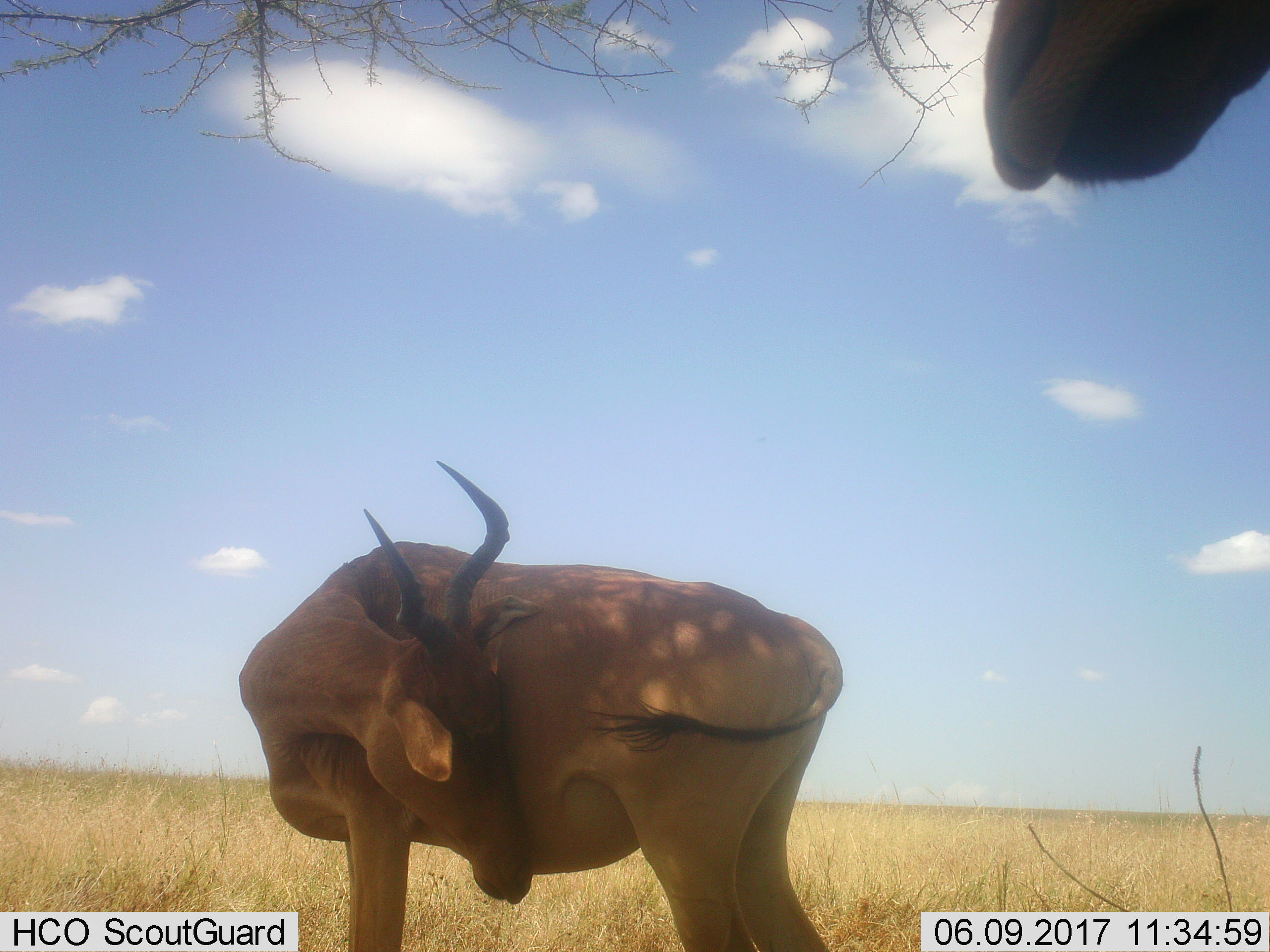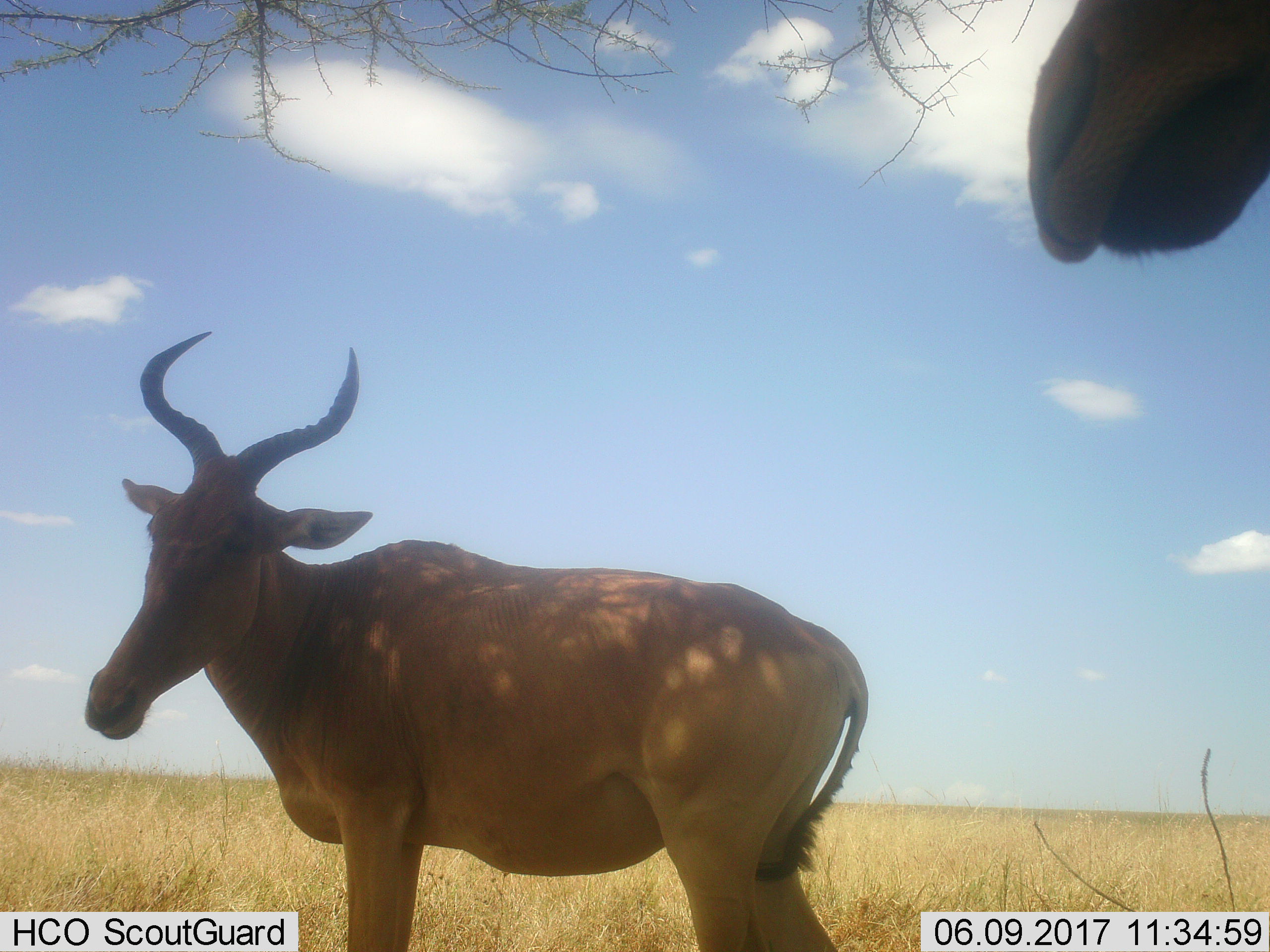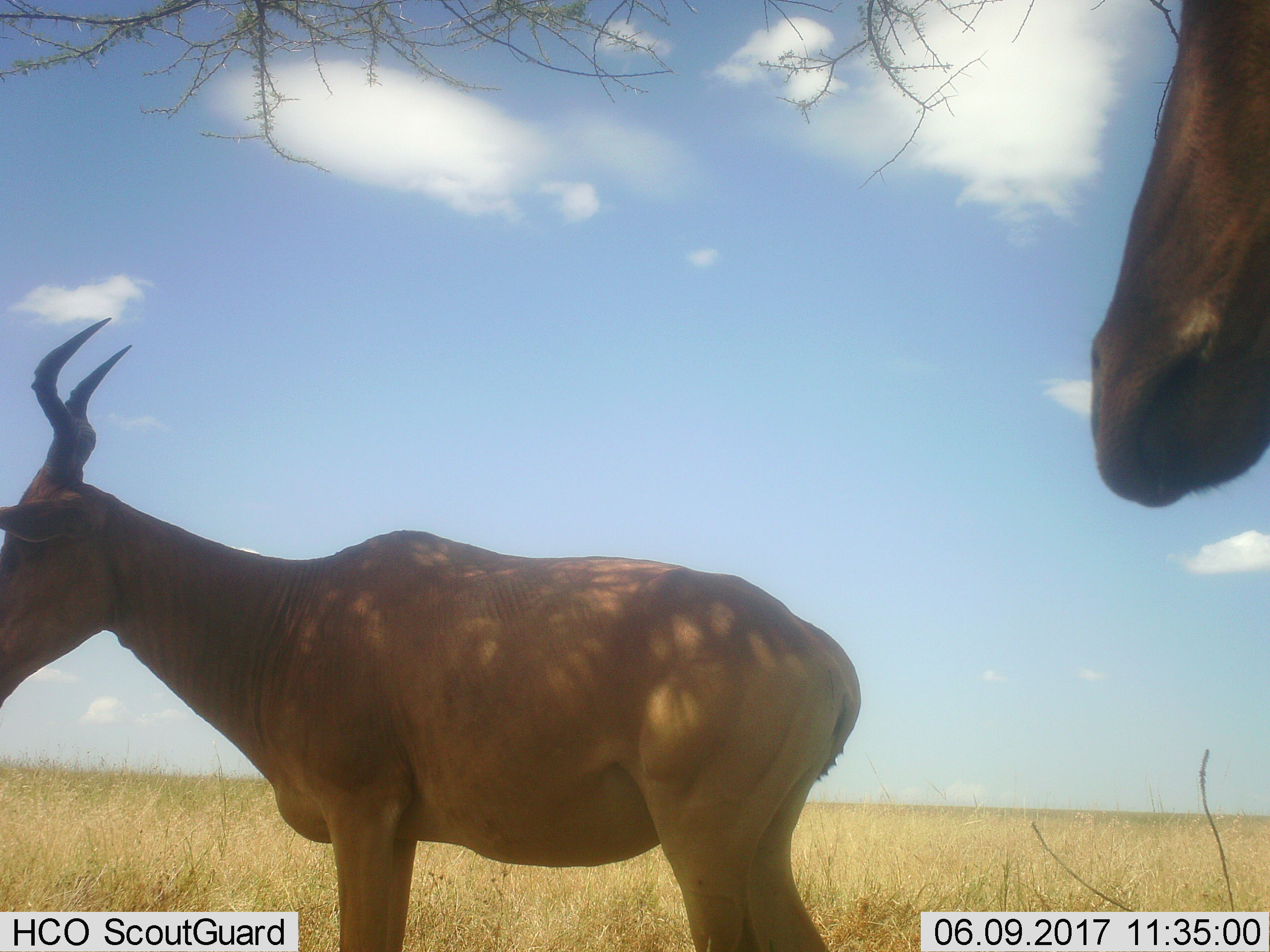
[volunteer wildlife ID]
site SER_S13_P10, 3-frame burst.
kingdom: Animalia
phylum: Chordata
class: Mammalia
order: Artiodactyla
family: Bovidae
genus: Alcelaphus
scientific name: Alcelaphus buselaphus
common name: hartebeest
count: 2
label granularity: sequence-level